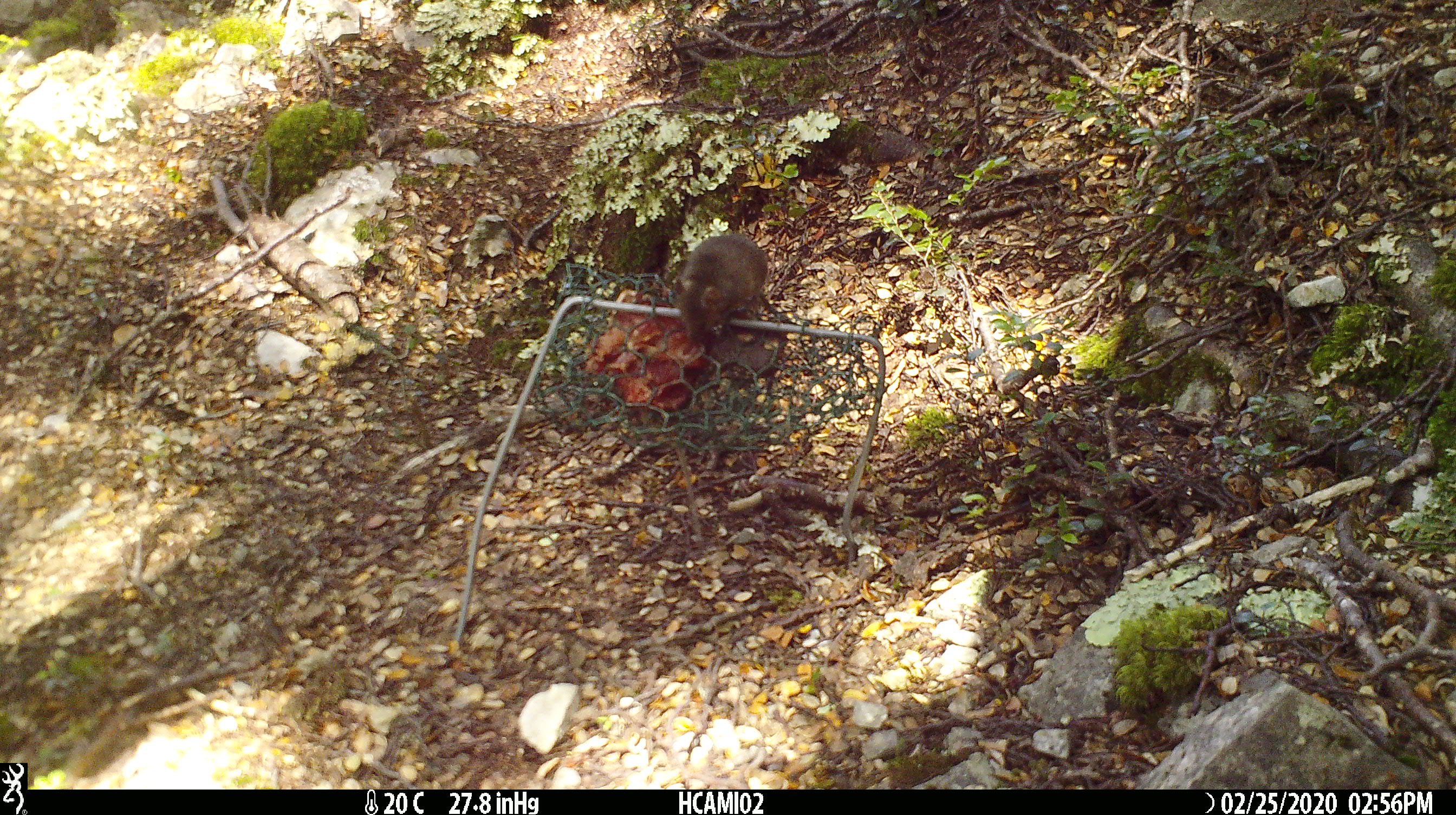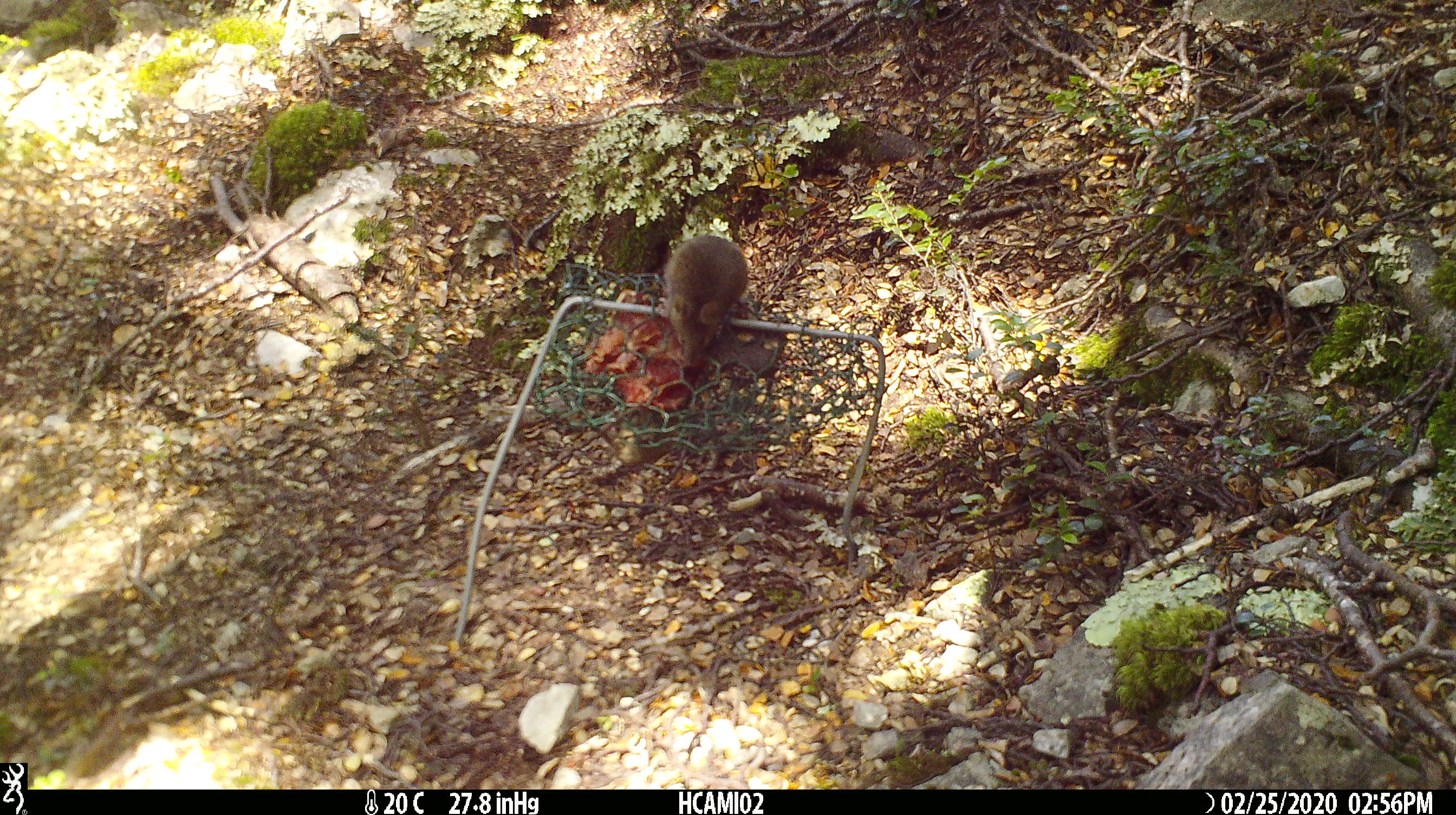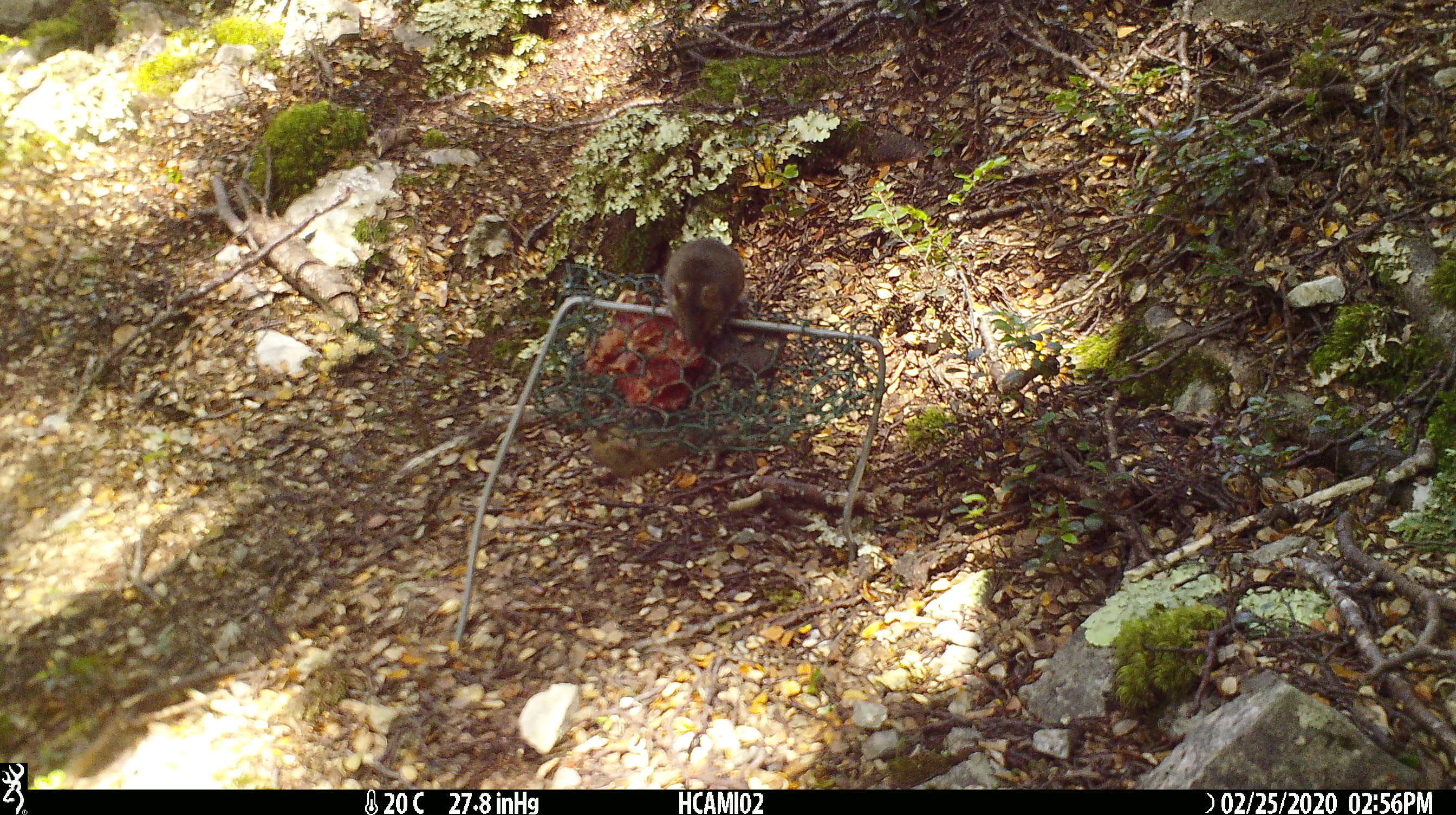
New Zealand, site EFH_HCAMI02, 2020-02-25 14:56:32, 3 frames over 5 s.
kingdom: Animalia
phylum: Chordata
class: Mammalia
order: Rodentia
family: Muridae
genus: Mus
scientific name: Mus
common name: mouse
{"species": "mouse (Mus)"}